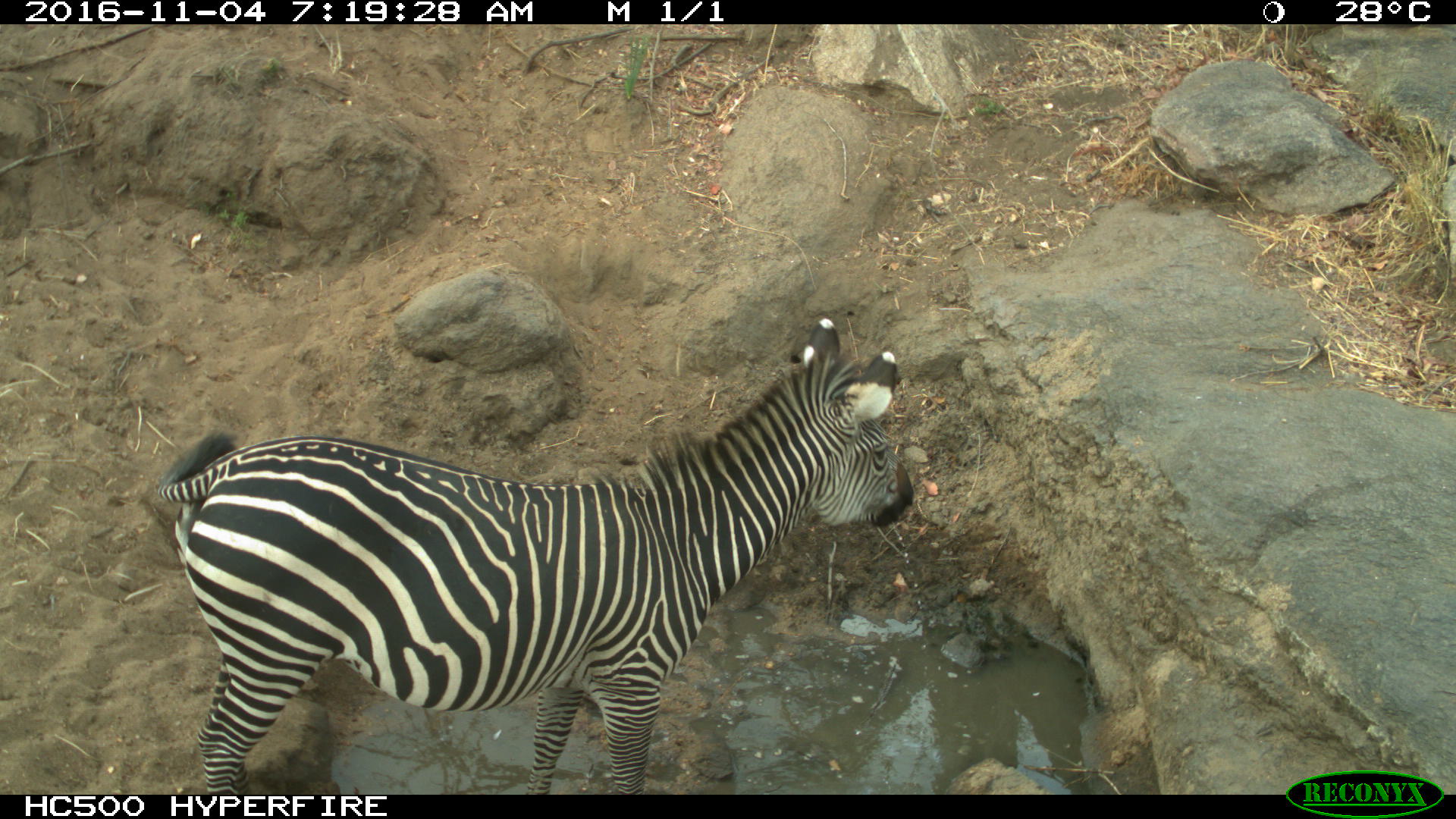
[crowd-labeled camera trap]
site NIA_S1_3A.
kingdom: Animalia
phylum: Chordata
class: Mammalia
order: Perissodactyla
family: Equidae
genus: Equus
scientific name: Equus quagga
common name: plains zebra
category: zebraplains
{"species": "zebraplains (plains zebra) (Equus quagga)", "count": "1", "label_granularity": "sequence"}